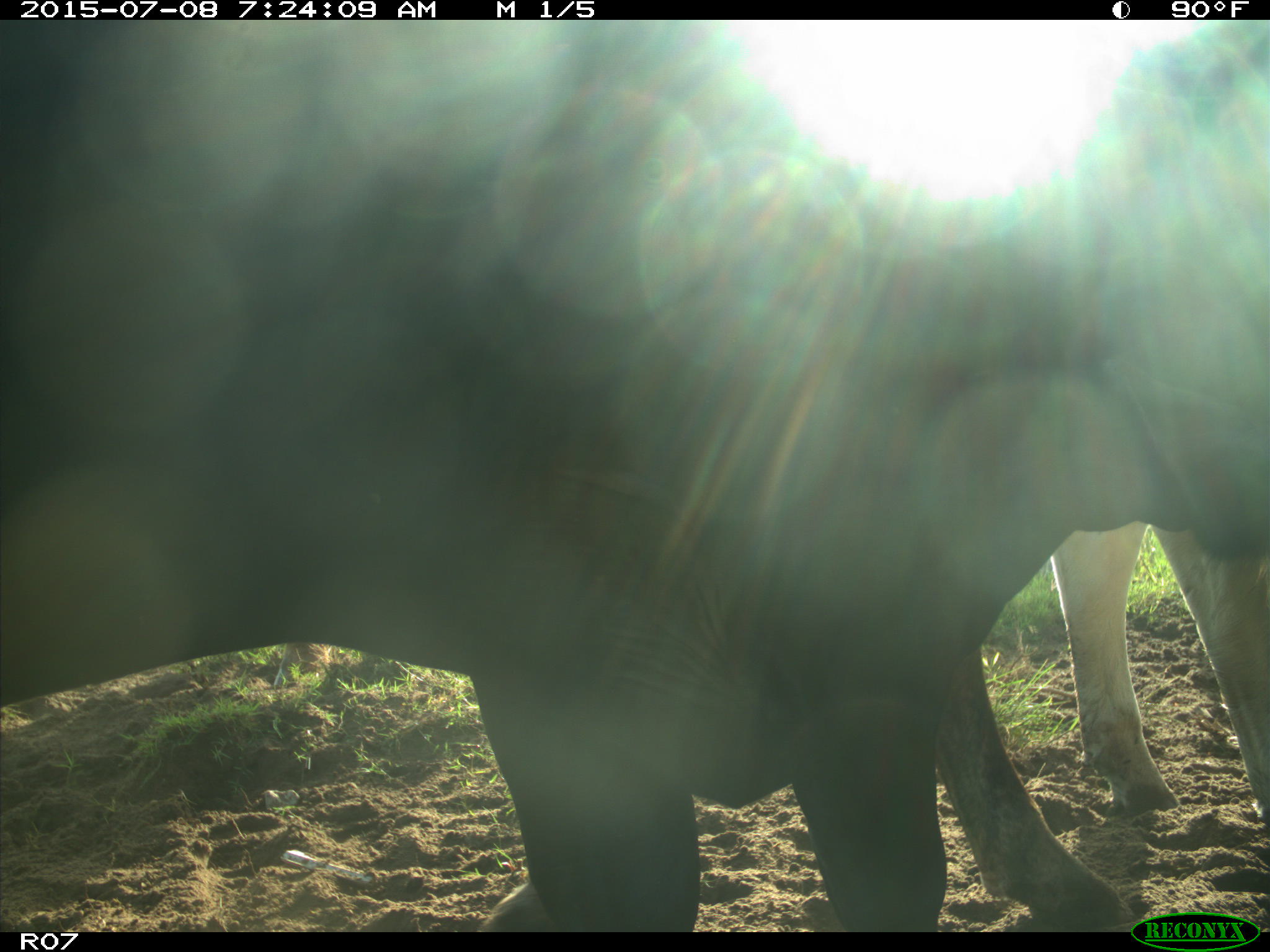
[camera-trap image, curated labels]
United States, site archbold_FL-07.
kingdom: Animalia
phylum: Chordata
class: Mammalia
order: Artiodactyla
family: Bovidae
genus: Bos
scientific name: Bos taurus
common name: domestic cow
Bos taurus (domestic cow).